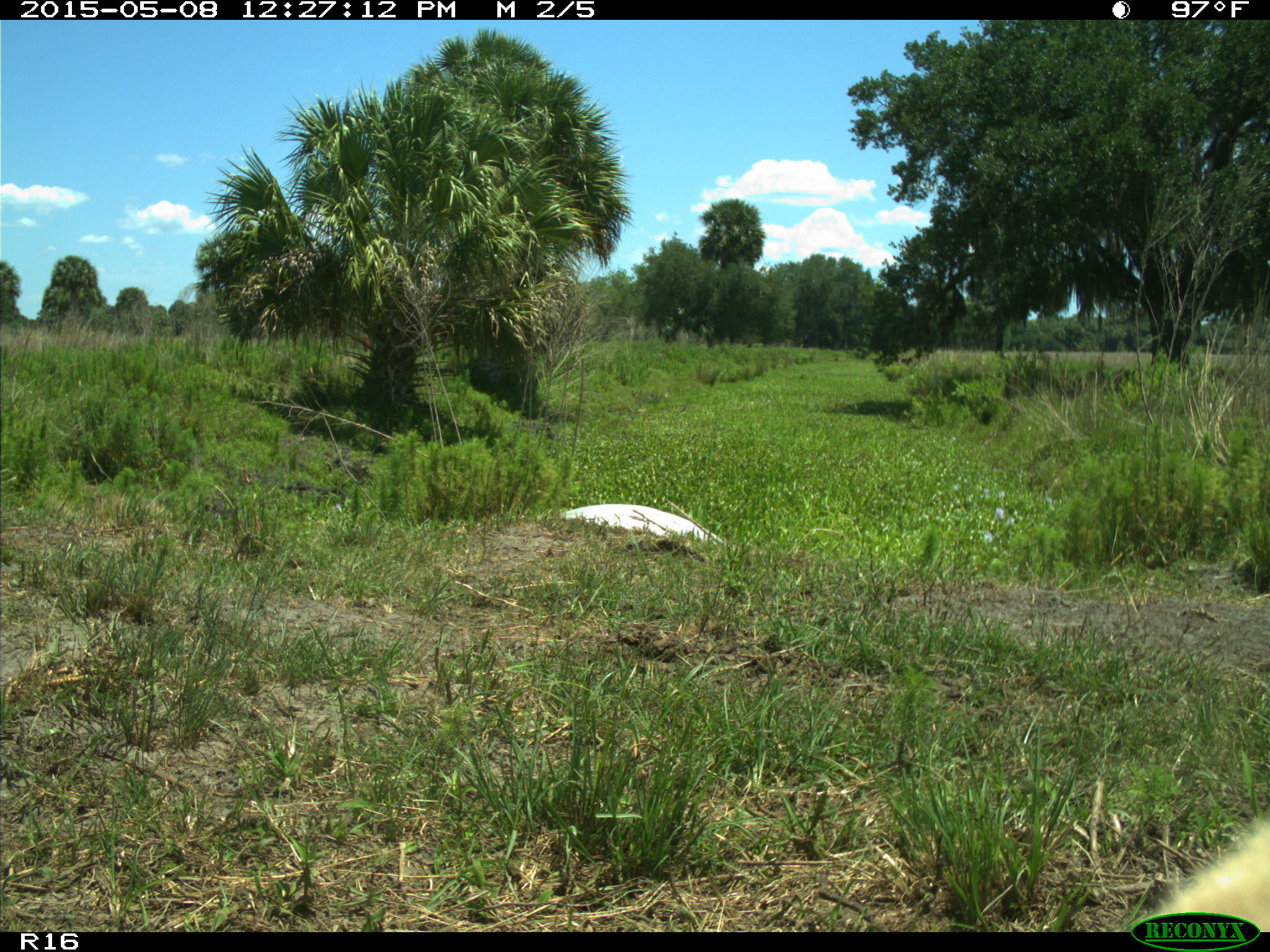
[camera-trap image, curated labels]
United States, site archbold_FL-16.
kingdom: Animalia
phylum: Chordata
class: Mammalia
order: Artiodactyla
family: Bovidae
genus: Bos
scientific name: Bos taurus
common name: domestic cow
Bos taurus (domestic cow).